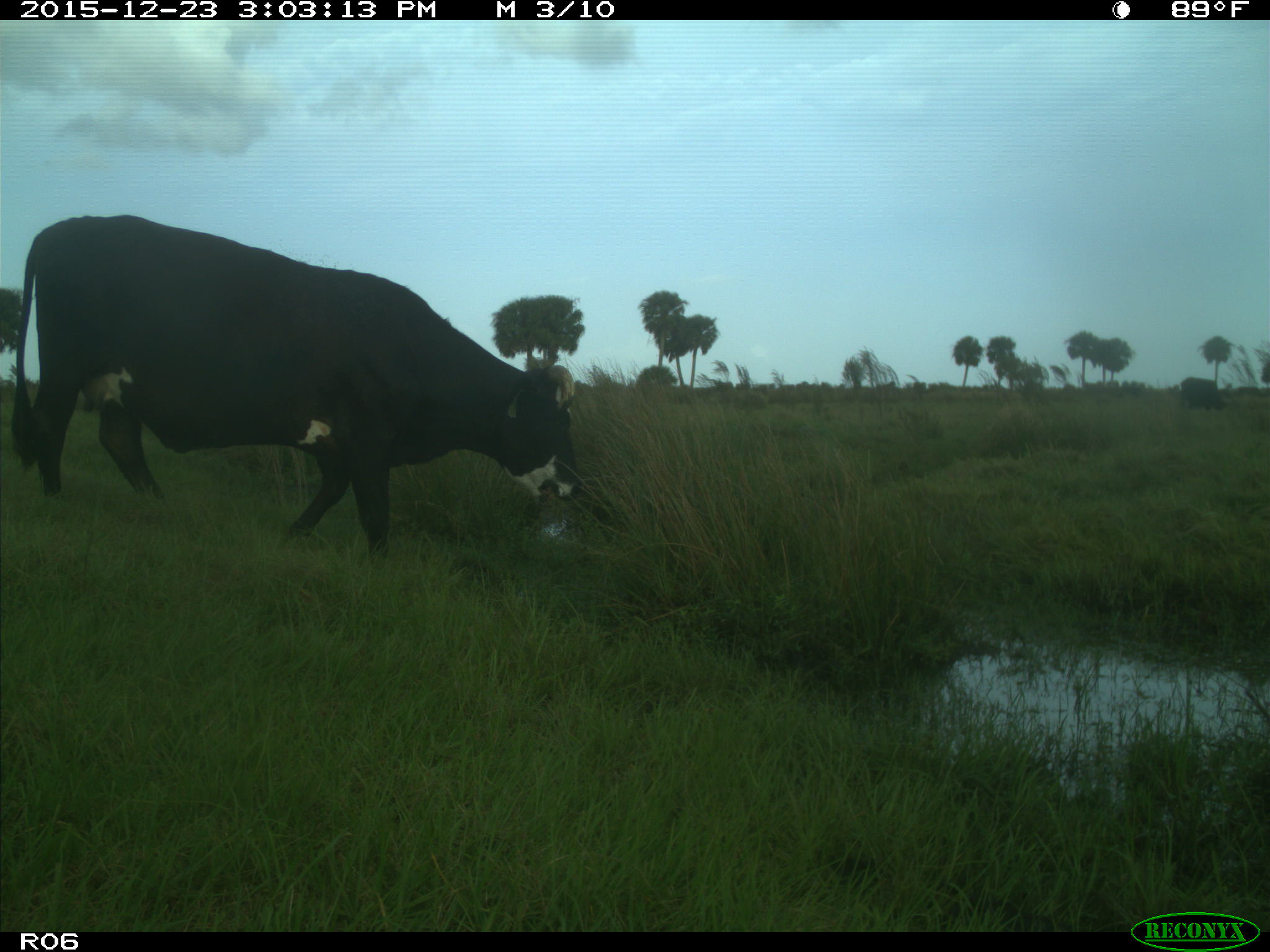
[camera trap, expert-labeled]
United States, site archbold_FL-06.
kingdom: Animalia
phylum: Chordata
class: Mammalia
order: Artiodactyla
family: Bovidae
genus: Bos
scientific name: Bos taurus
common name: domestic cow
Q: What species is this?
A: Bos taurus (domestic cow).